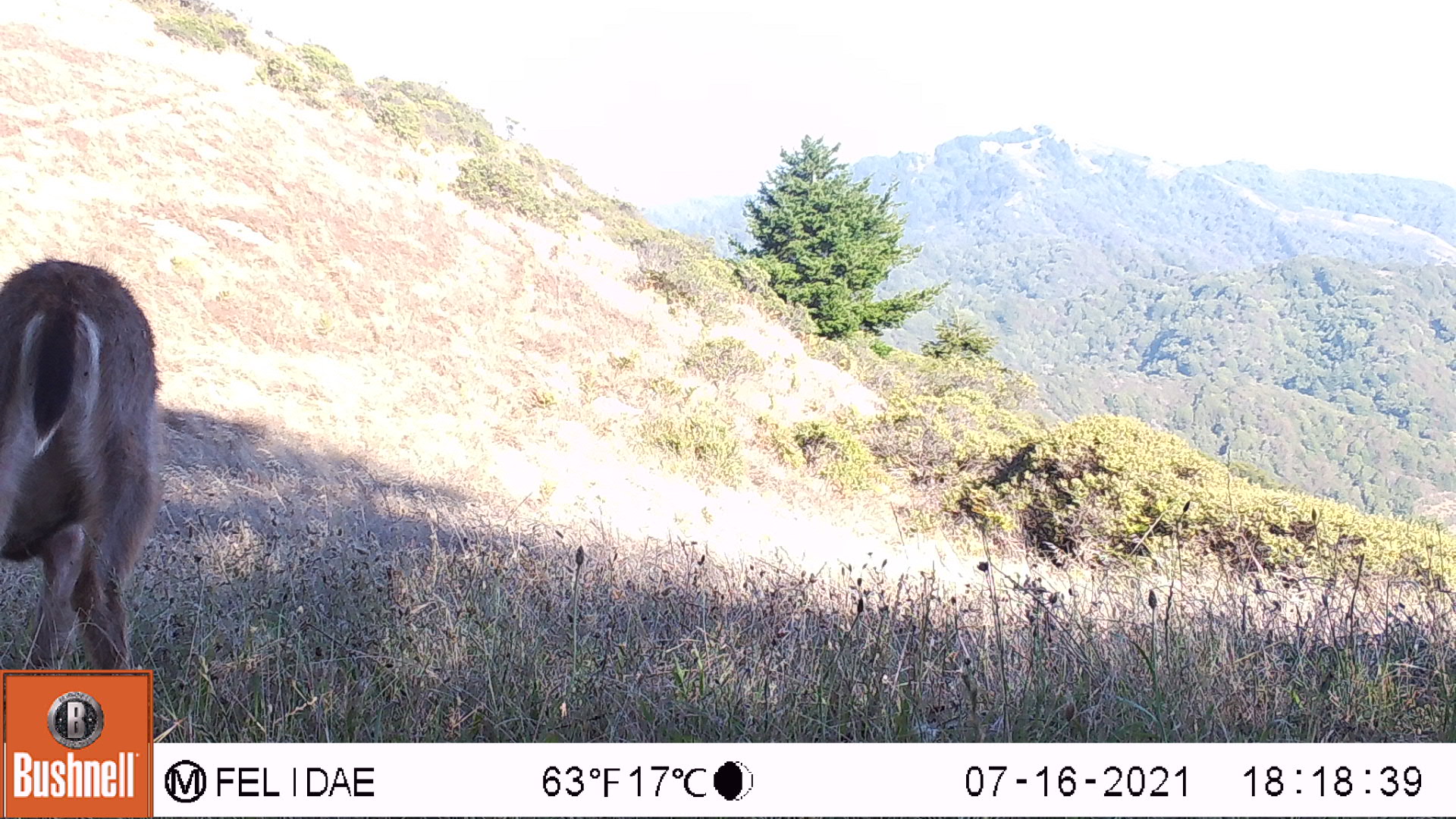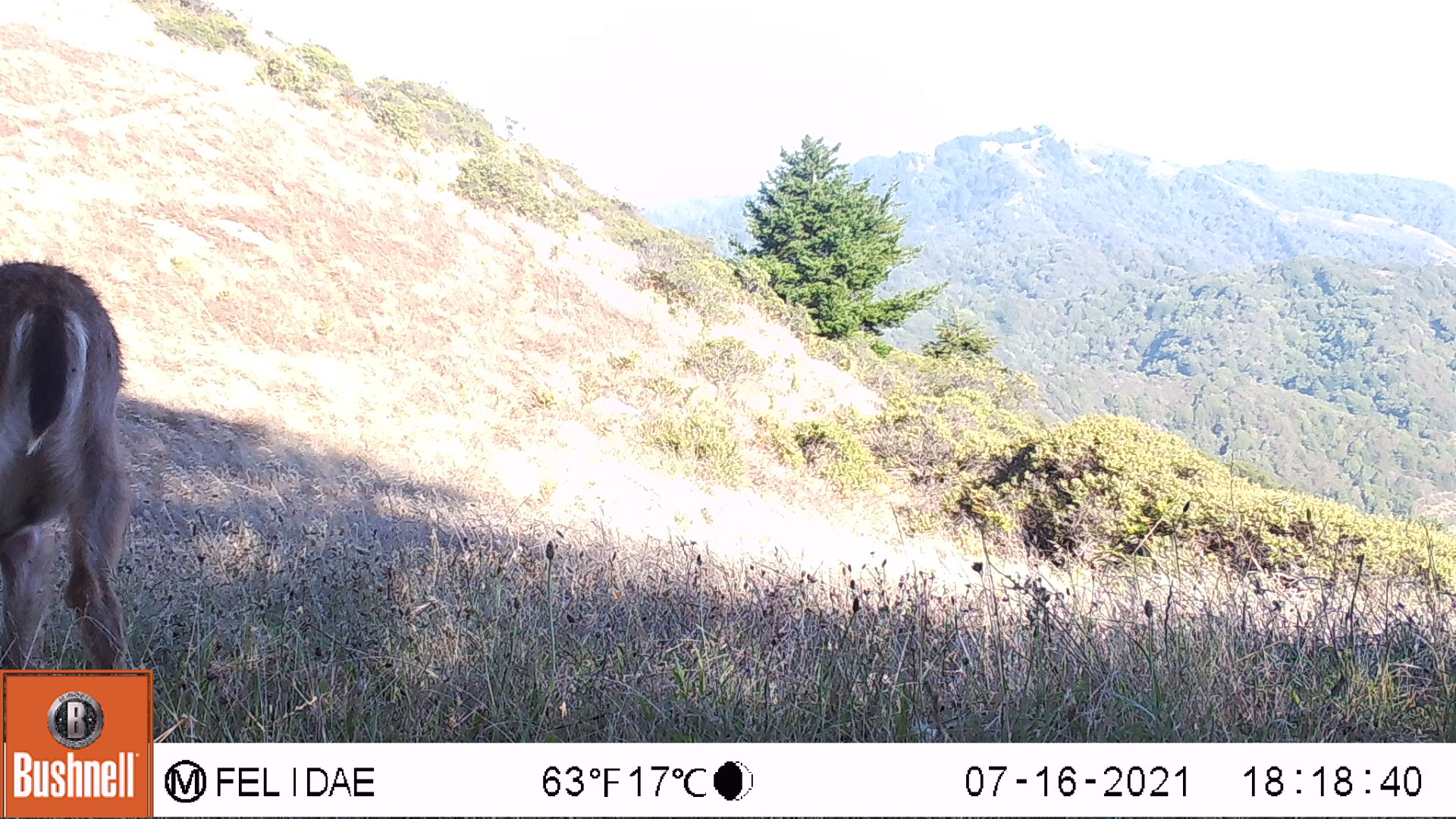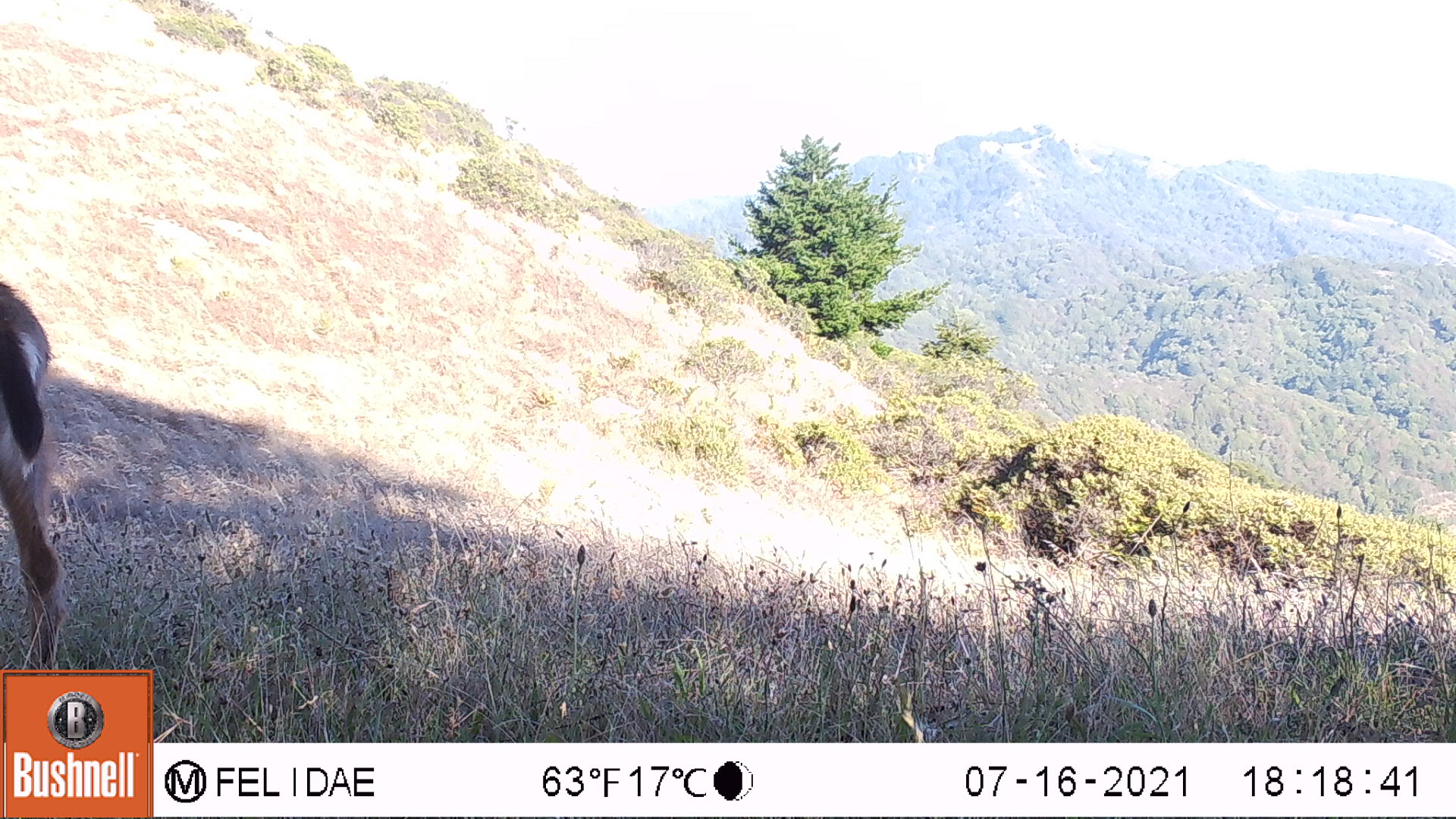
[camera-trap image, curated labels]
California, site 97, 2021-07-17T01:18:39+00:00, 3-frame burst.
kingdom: Animalia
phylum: Chordata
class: Mammalia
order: Artiodactyla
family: Cervidae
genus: Odocoileus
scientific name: Odocoileus hemionus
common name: mule deer